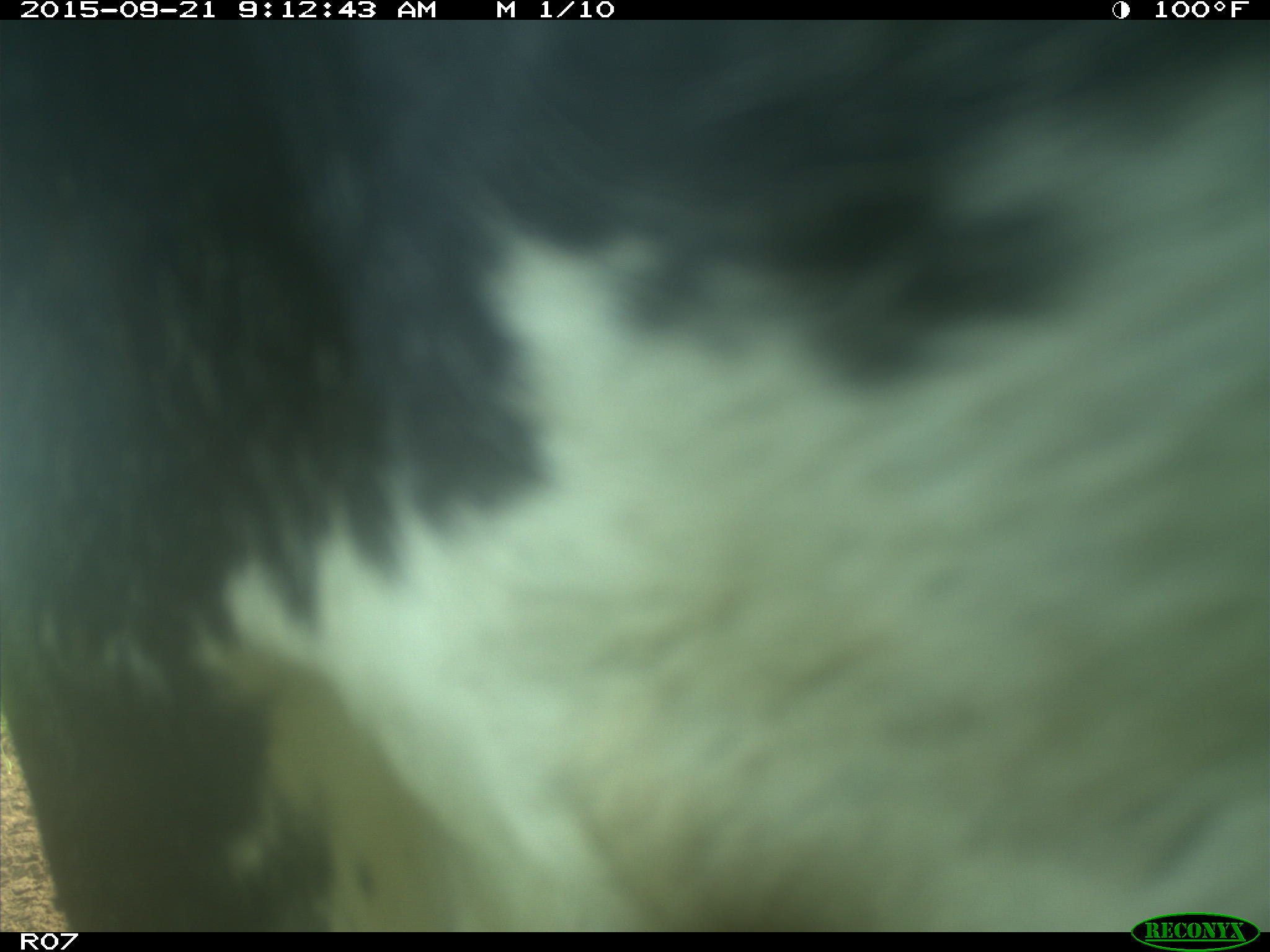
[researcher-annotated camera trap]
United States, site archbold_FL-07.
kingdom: Animalia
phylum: Chordata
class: Mammalia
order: Artiodactyla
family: Bovidae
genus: Bos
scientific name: Bos taurus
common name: domestic cow